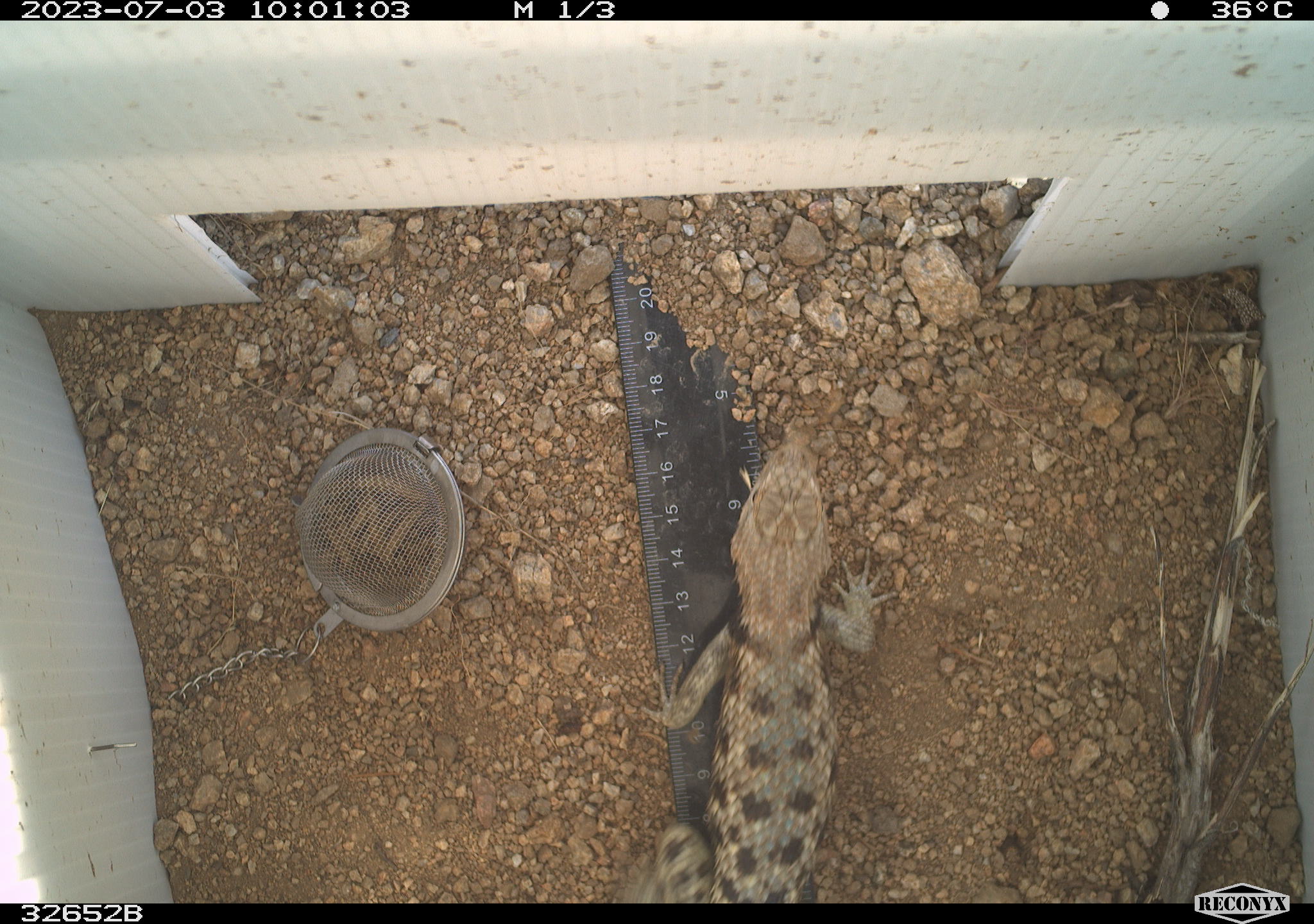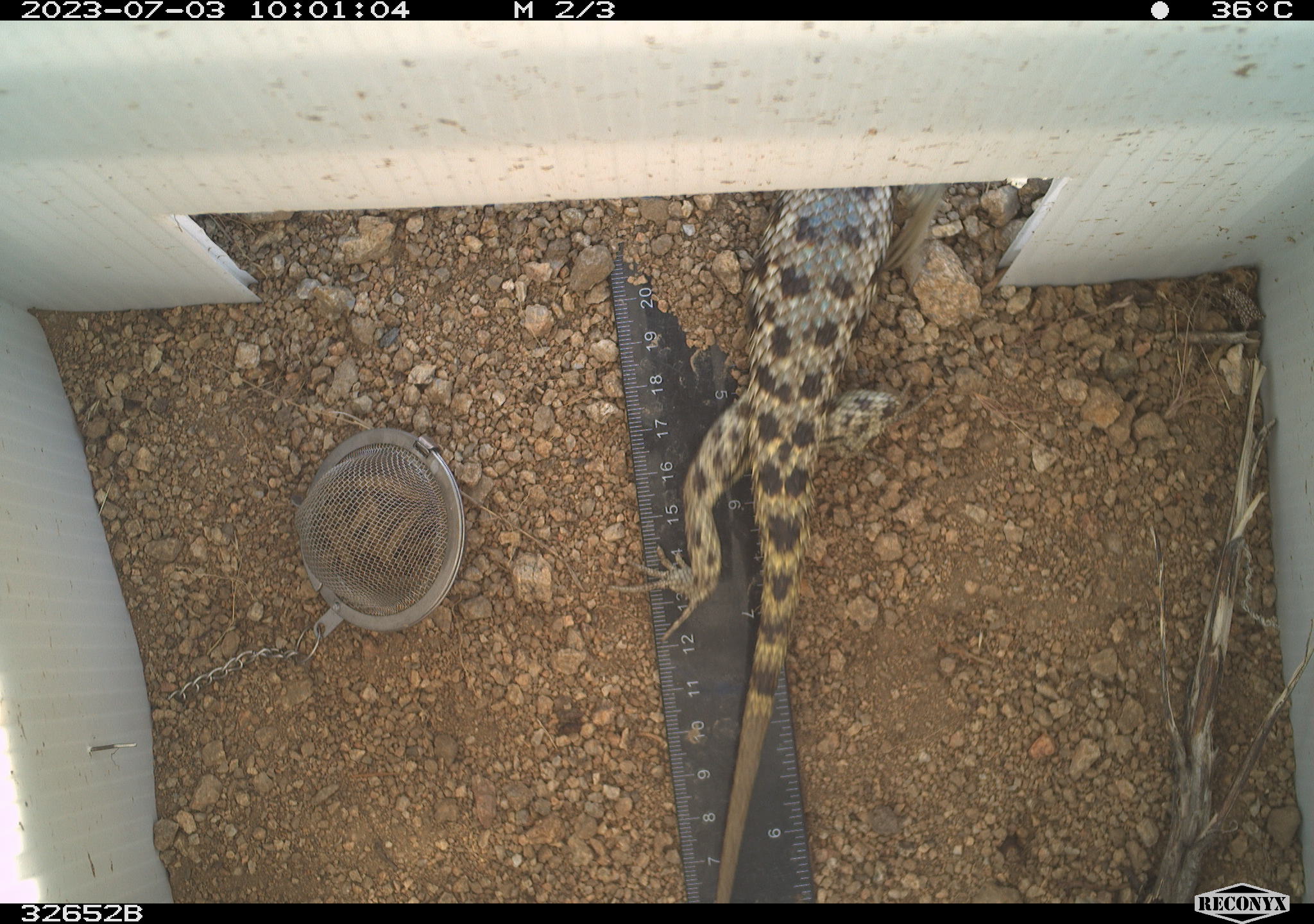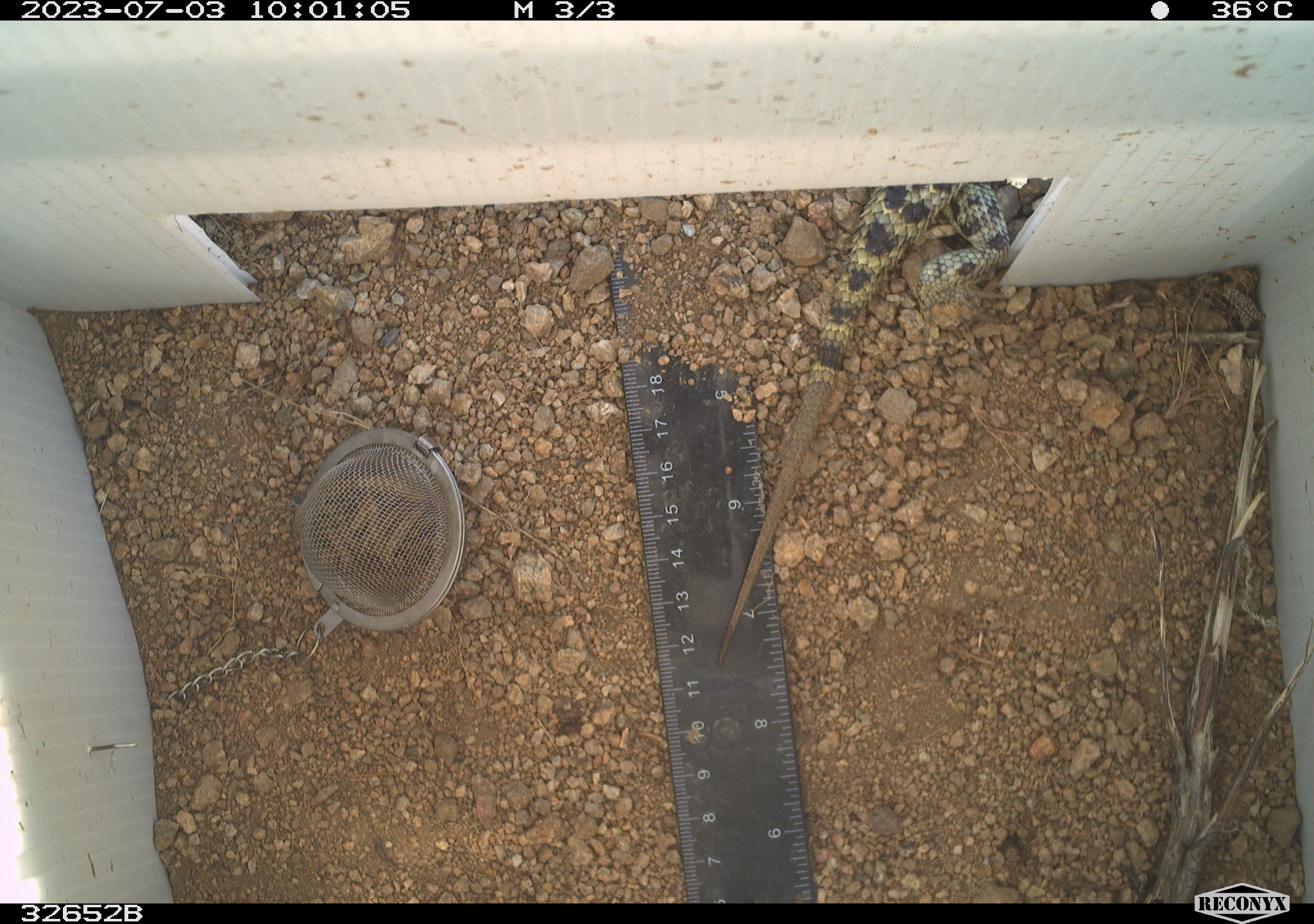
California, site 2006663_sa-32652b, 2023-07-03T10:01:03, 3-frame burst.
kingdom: Animalia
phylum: Chordata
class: Reptilia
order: Squamata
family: Phrynosomatidae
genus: Sceloporus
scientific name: Sceloporus uniformis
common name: yellow-backed spiny lizard